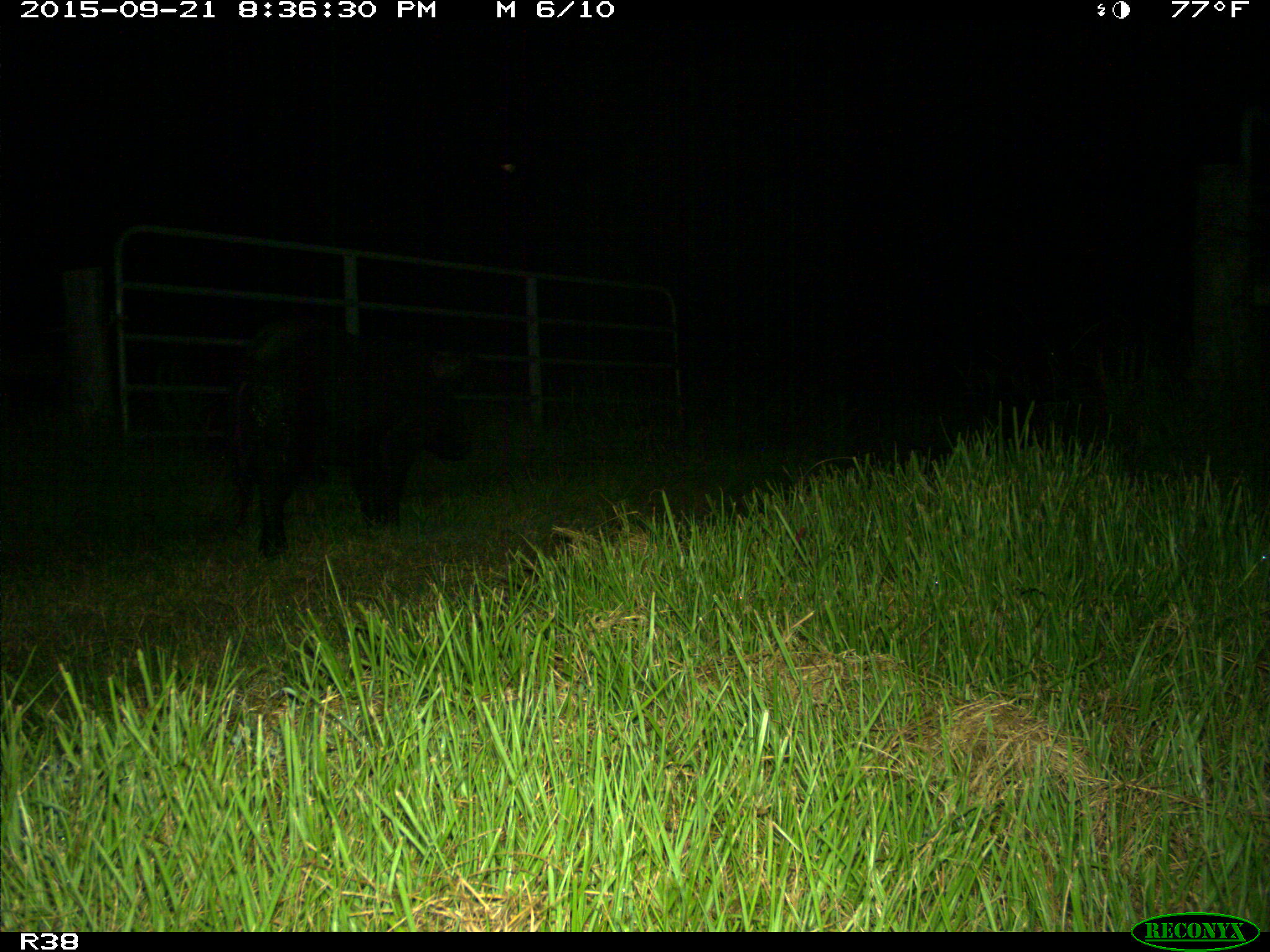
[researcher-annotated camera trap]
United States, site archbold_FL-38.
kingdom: Animalia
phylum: Chordata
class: Mammalia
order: Artiodactyla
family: Suidae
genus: Sus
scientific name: Sus scrofa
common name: wild boar